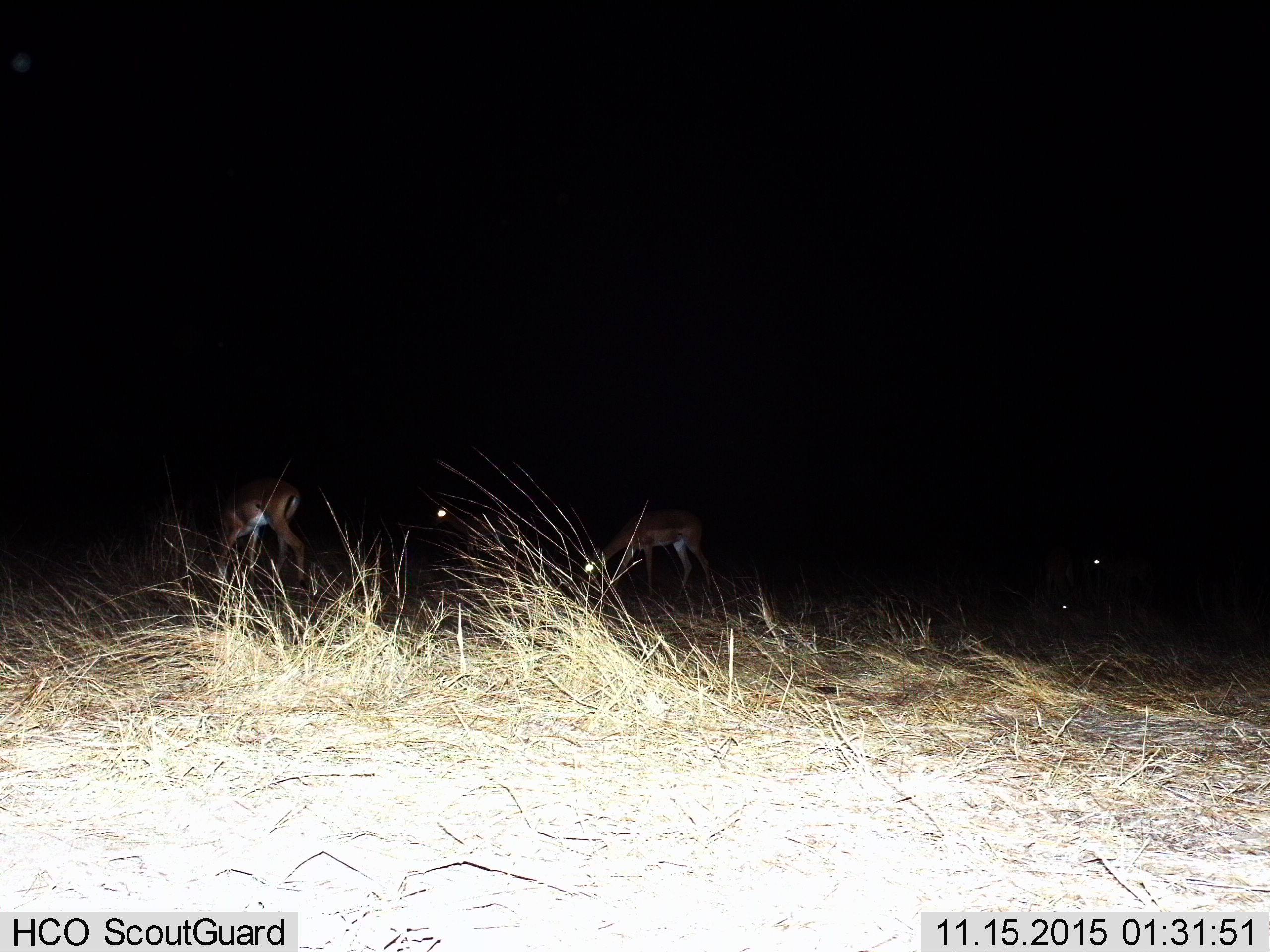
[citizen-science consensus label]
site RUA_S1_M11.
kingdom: Animalia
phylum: Chordata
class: Mammalia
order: Artiodactyla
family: Bovidae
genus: Aepyceros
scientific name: Aepyceros melampus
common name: impala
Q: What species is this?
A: Impala (Aepyceros melampus).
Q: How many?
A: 4.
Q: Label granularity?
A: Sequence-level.